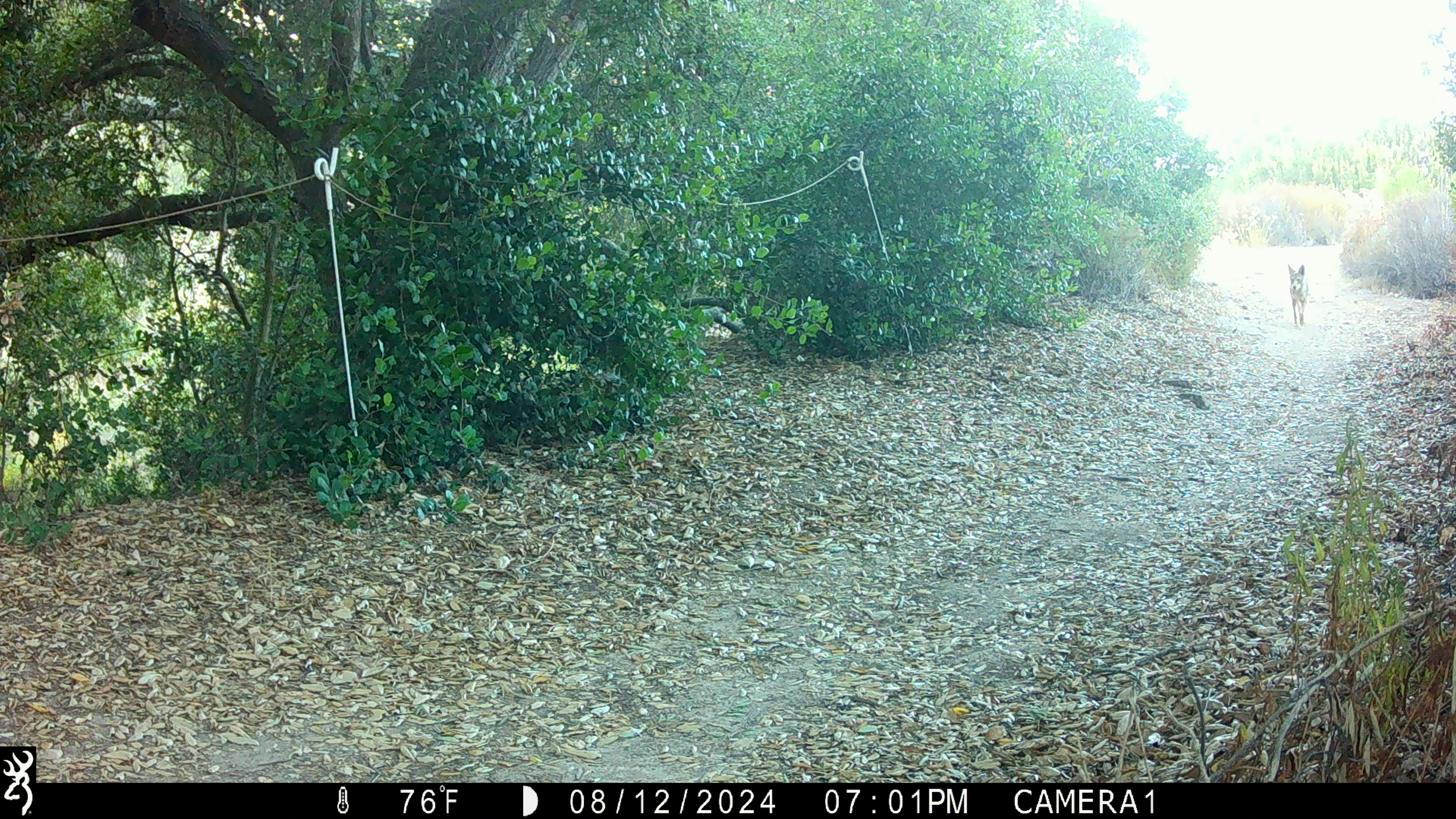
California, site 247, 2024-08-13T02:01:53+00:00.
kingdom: Animalia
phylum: Chordata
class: Mammalia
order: Carnivora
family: Canidae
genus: Canis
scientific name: Canis latrans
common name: coyote